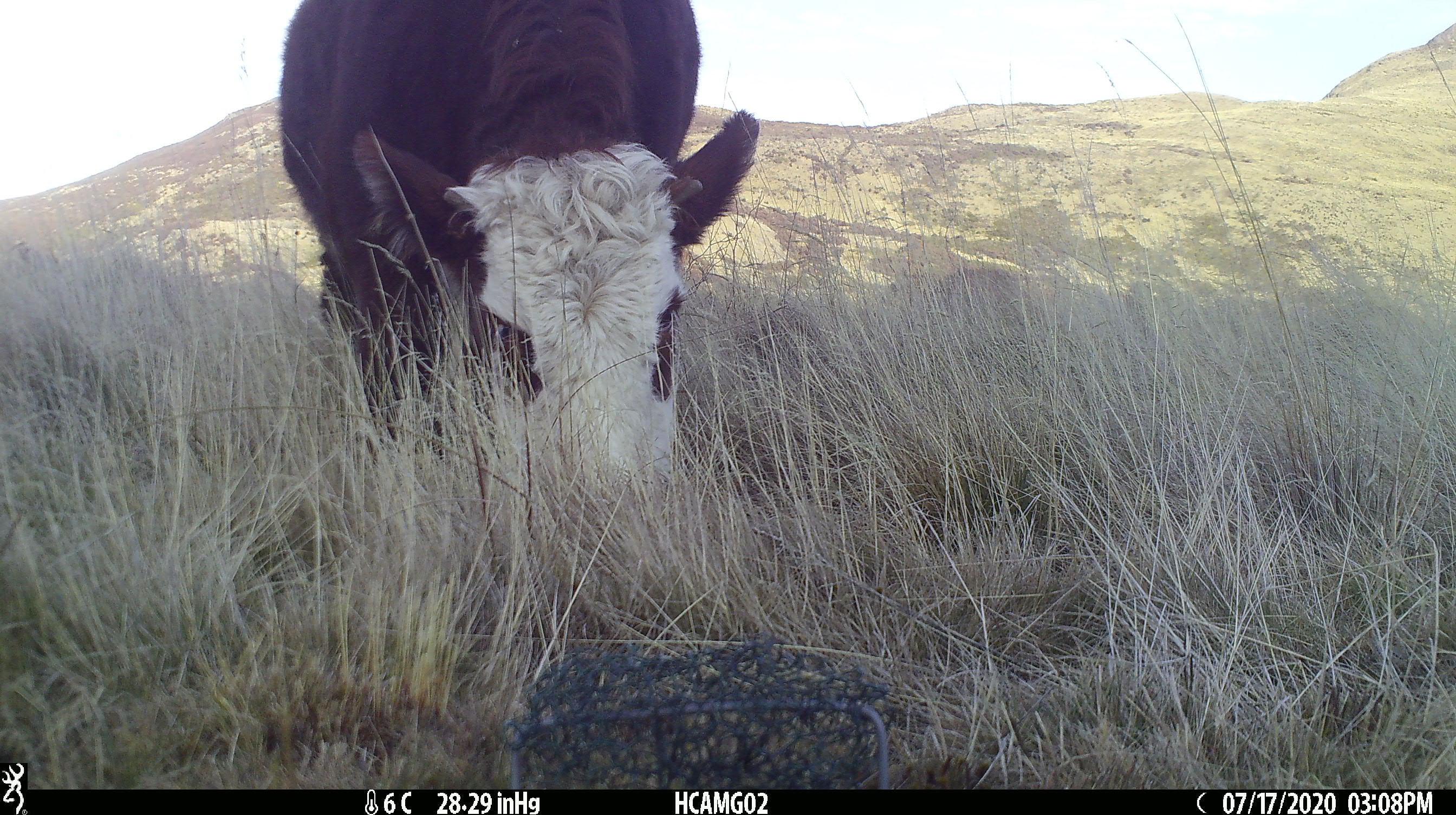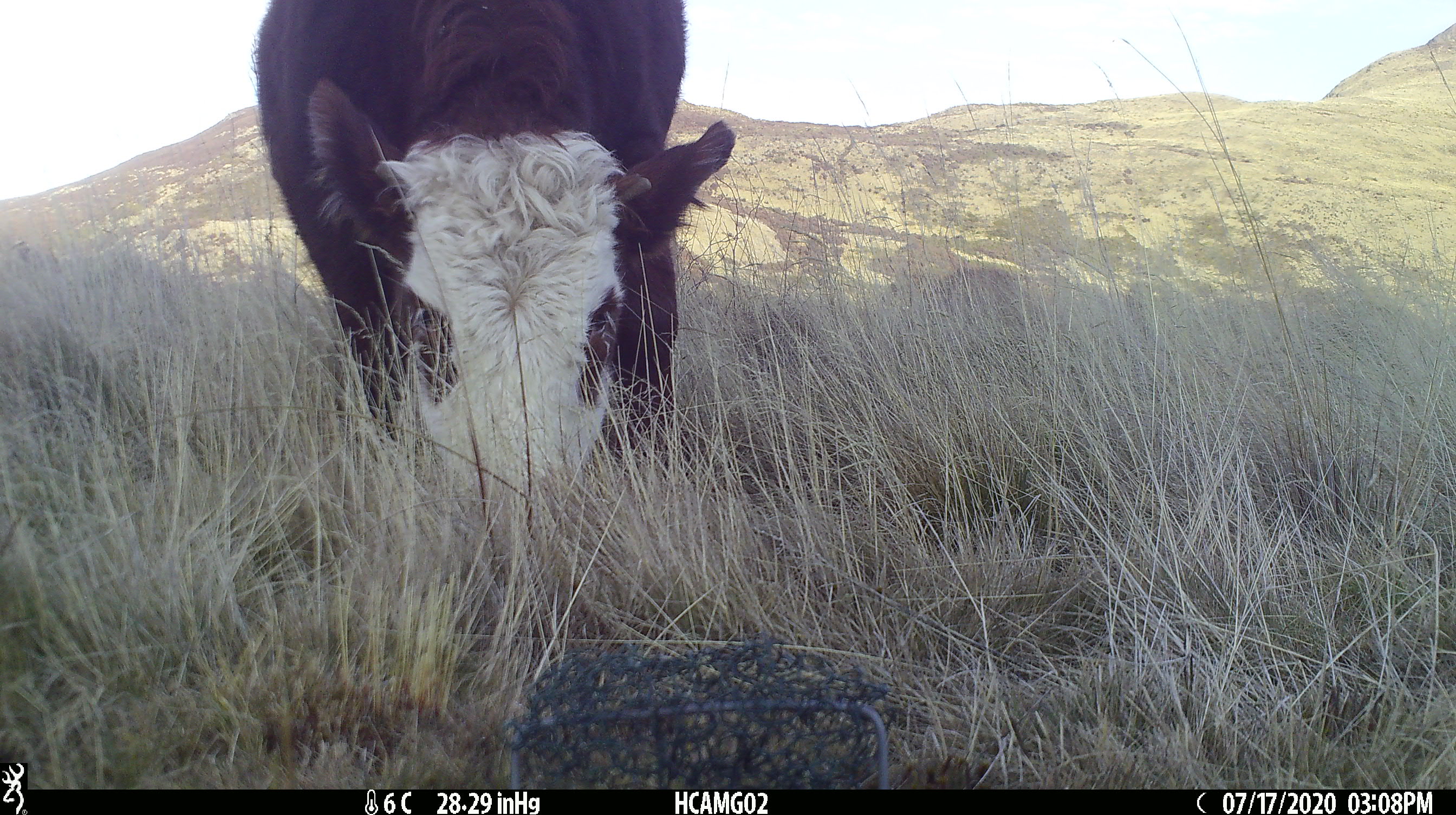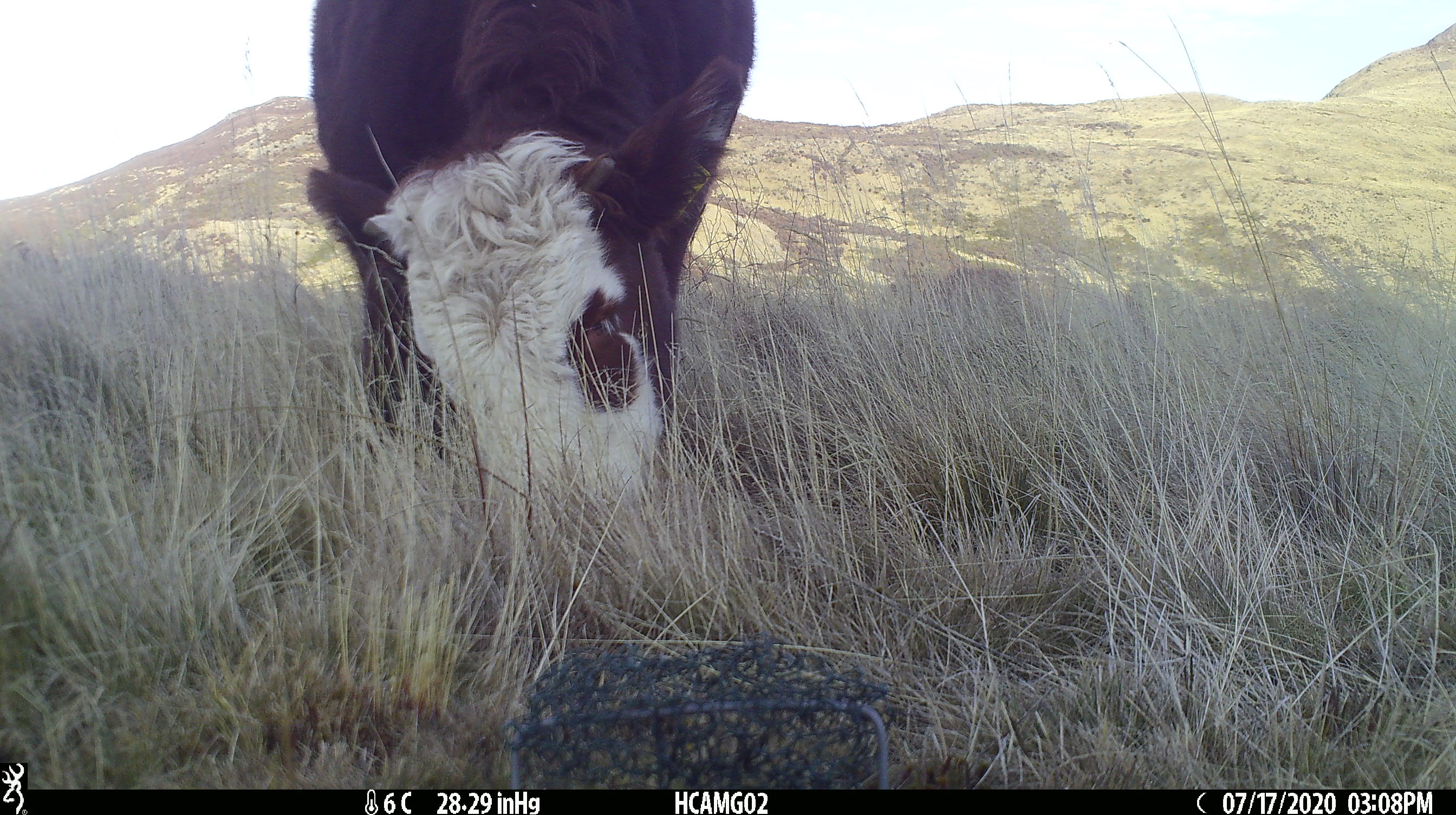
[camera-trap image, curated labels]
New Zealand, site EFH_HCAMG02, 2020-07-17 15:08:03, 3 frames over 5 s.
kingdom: Animalia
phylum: Chordata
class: Mammalia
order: Artiodactyla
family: Bovidae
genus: Bos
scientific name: Bos taurus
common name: domestic cow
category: cow